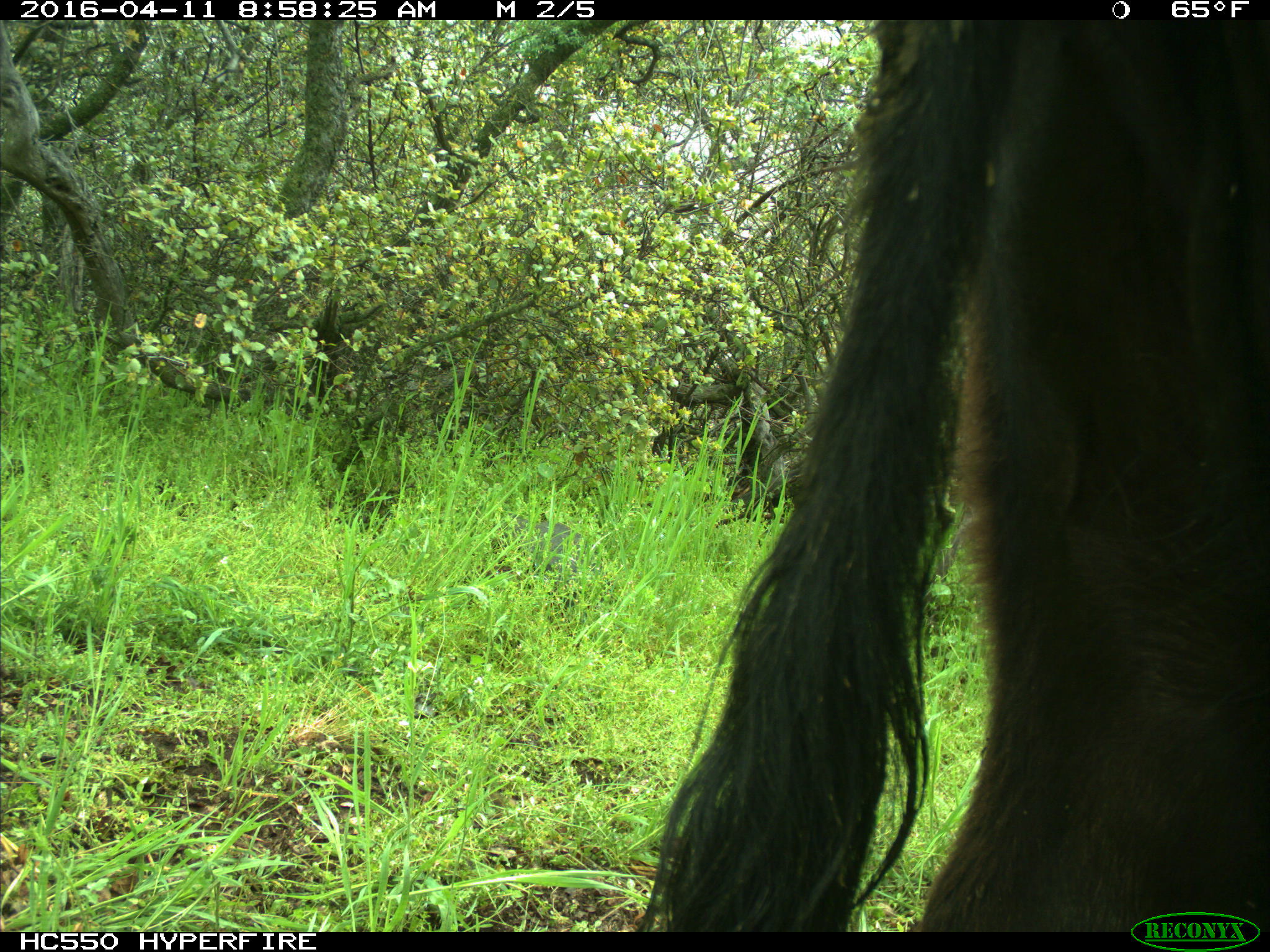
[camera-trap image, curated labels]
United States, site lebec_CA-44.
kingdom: Animalia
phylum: Chordata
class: Mammalia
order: Artiodactyla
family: Bovidae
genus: Bos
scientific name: Bos taurus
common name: domestic cow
Bos taurus (domestic cow).